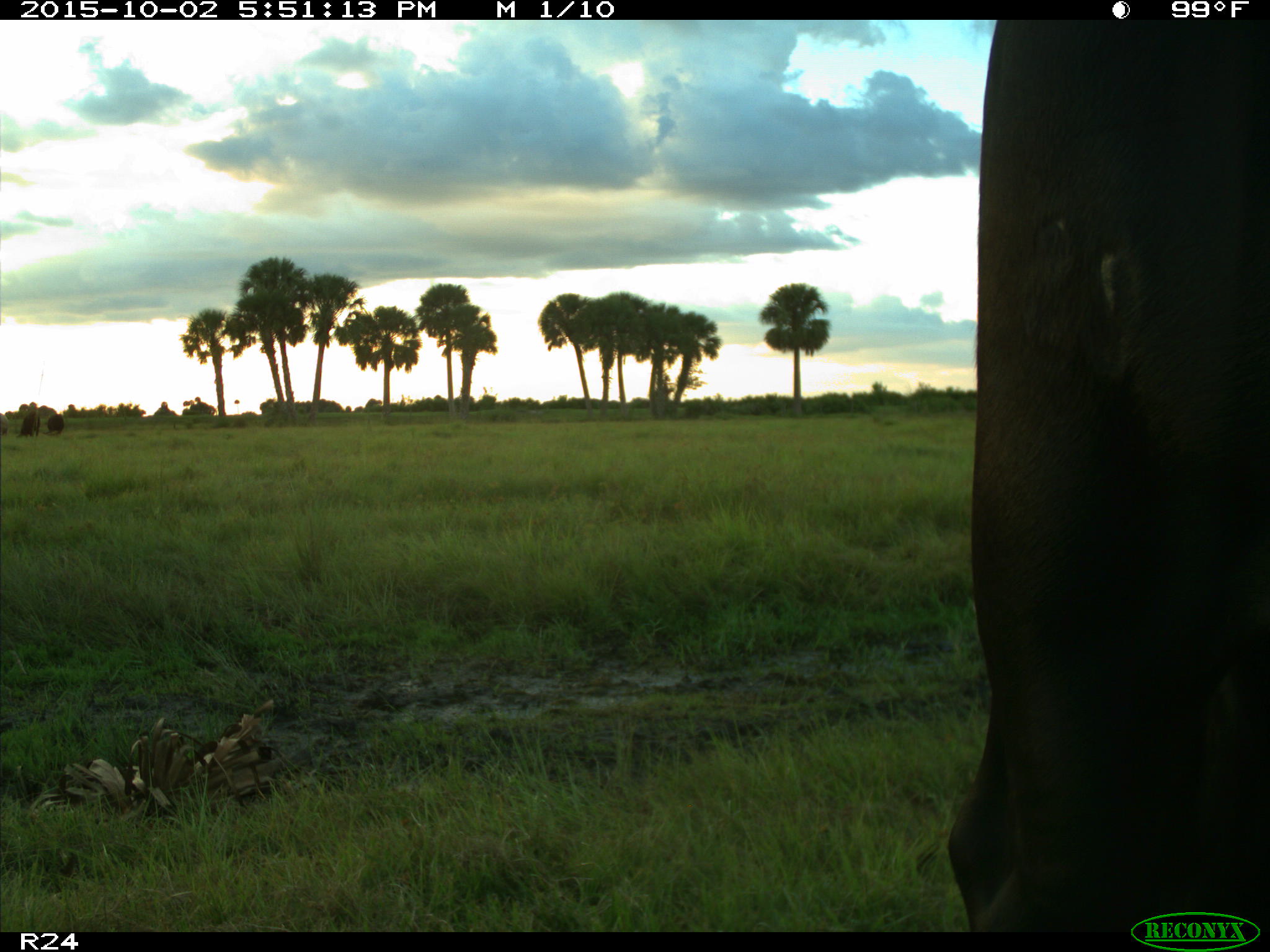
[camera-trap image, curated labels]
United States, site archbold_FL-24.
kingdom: Animalia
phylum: Chordata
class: Mammalia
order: Artiodactyla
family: Bovidae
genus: Bos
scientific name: Bos taurus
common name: domestic cow